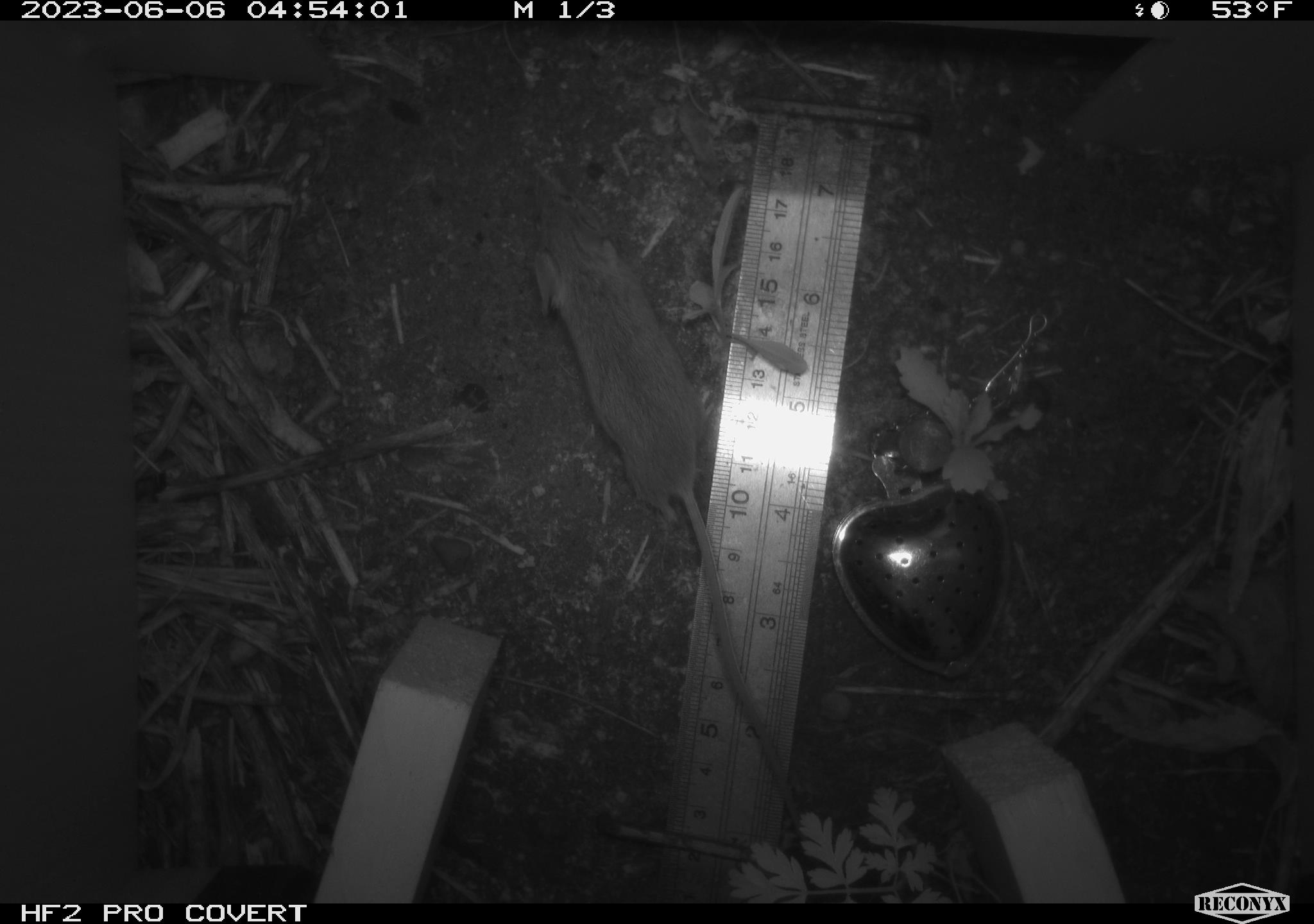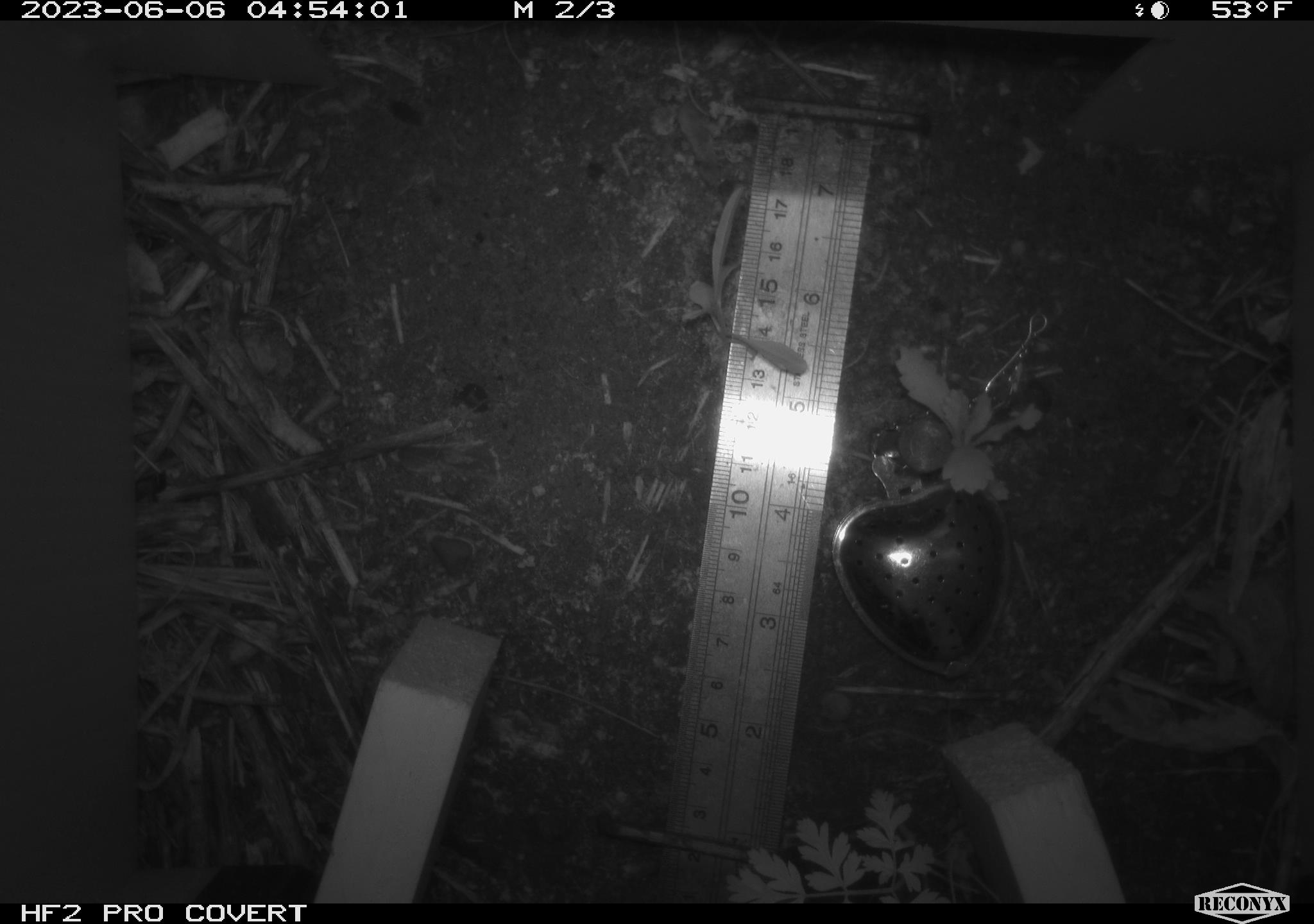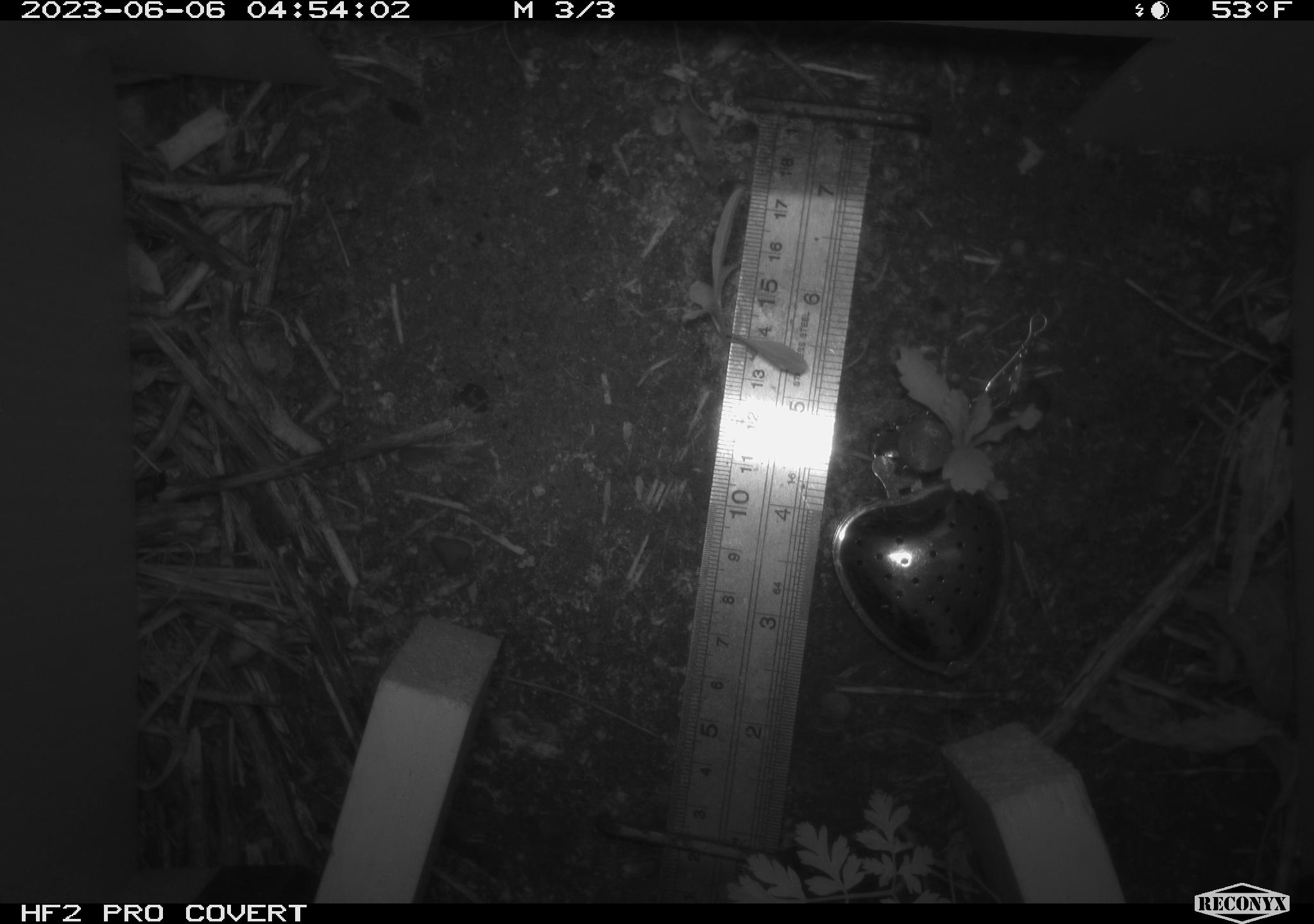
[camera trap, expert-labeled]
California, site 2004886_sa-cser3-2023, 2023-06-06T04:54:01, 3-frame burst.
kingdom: Animalia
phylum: Chordata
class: Mammalia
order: Rodentia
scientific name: Rodentia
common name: mouse species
Mouse species (Rodentia).